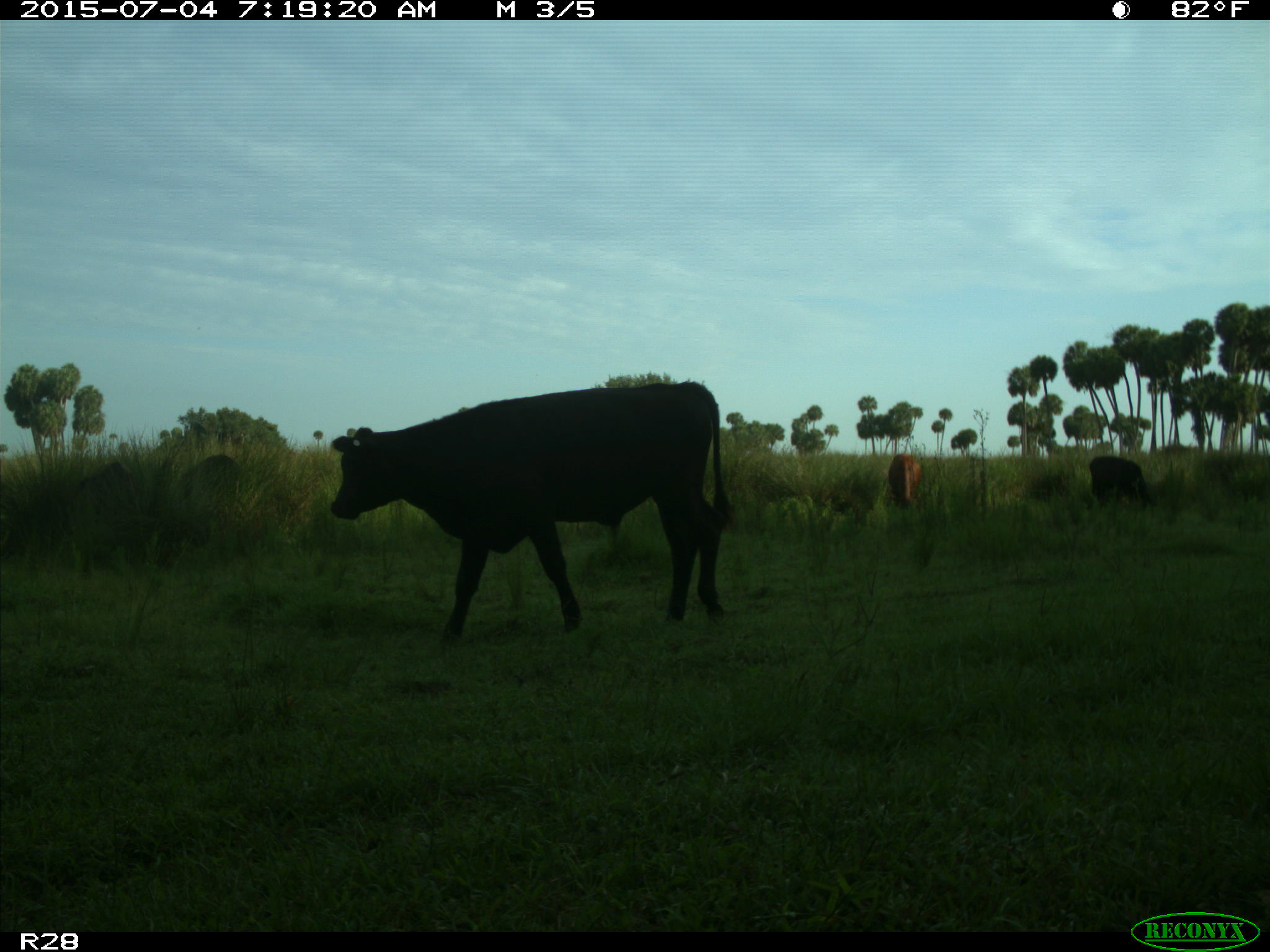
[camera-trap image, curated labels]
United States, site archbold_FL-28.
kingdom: Animalia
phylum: Chordata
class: Mammalia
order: Artiodactyla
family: Bovidae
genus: Bos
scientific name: Bos taurus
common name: domestic cow